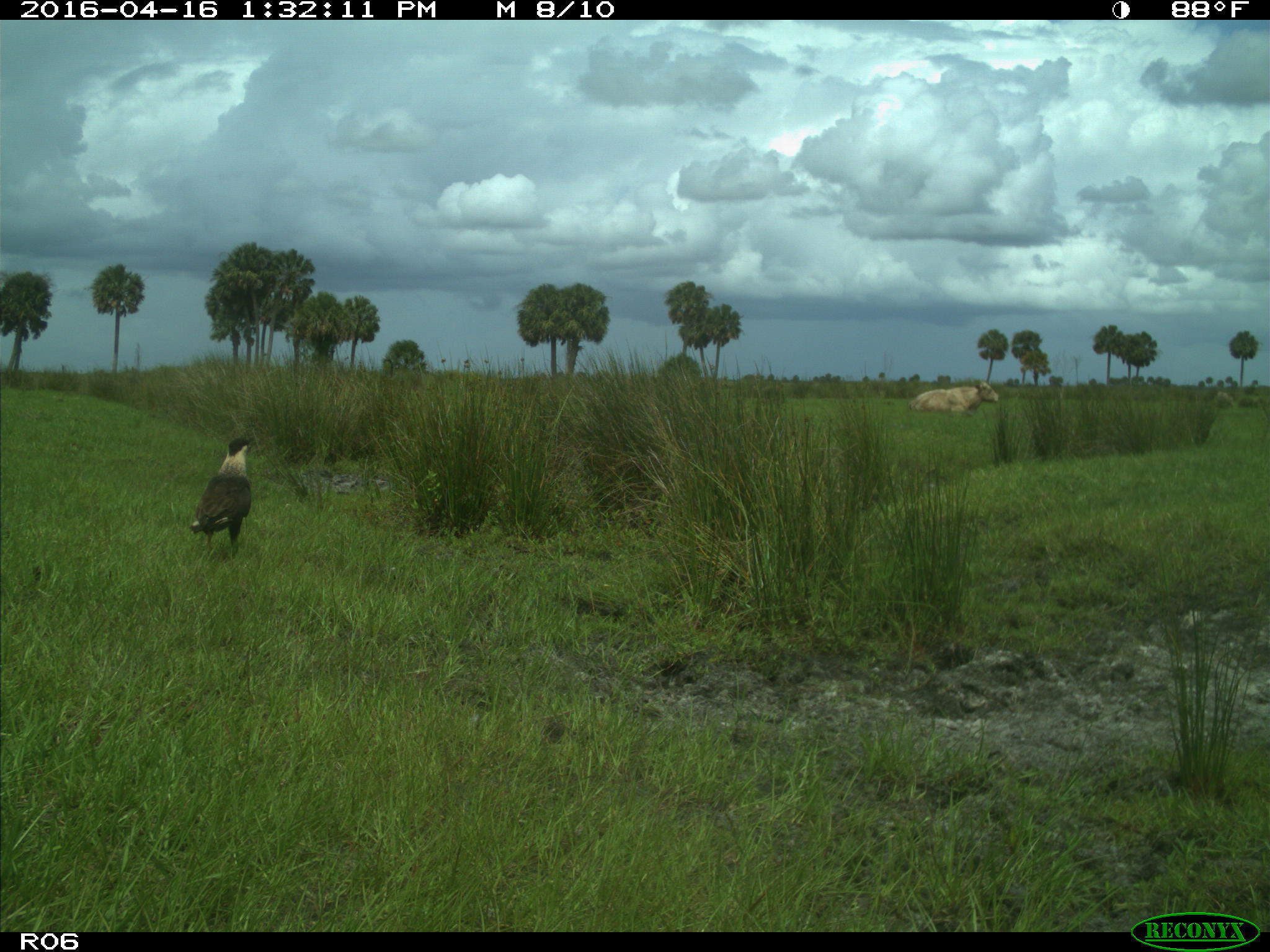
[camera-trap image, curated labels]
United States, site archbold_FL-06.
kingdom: Animalia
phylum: Chordata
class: Mammalia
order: Artiodactyla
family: Bovidae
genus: Bos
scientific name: Bos taurus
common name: domestic cow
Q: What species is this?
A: Bos taurus (domestic cow).